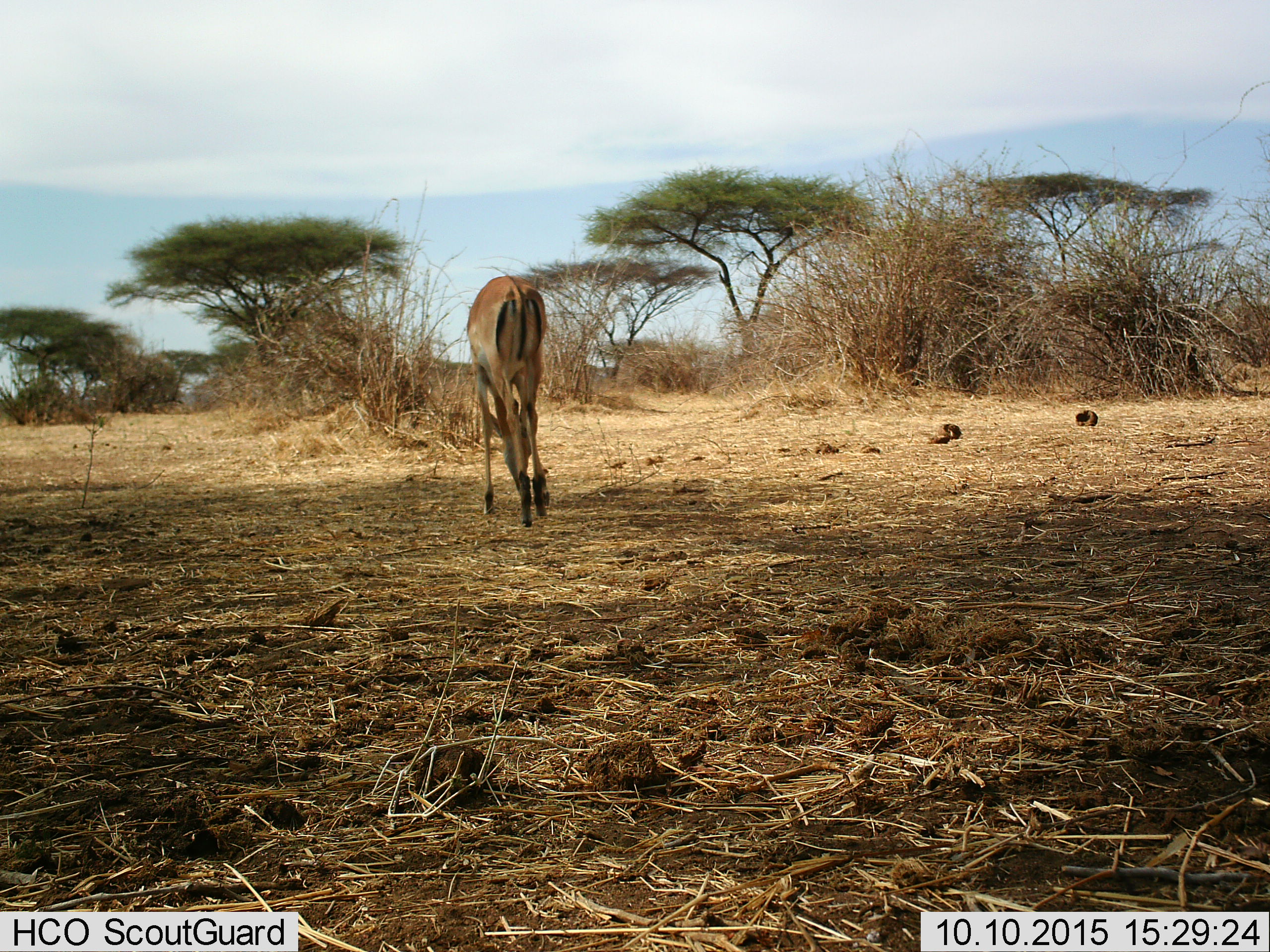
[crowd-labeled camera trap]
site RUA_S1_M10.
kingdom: Animalia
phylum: Chordata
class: Mammalia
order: Artiodactyla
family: Bovidae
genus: Aepyceros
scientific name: Aepyceros melampus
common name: impala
Impala (Aepyceros melampus), count 1. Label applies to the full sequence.